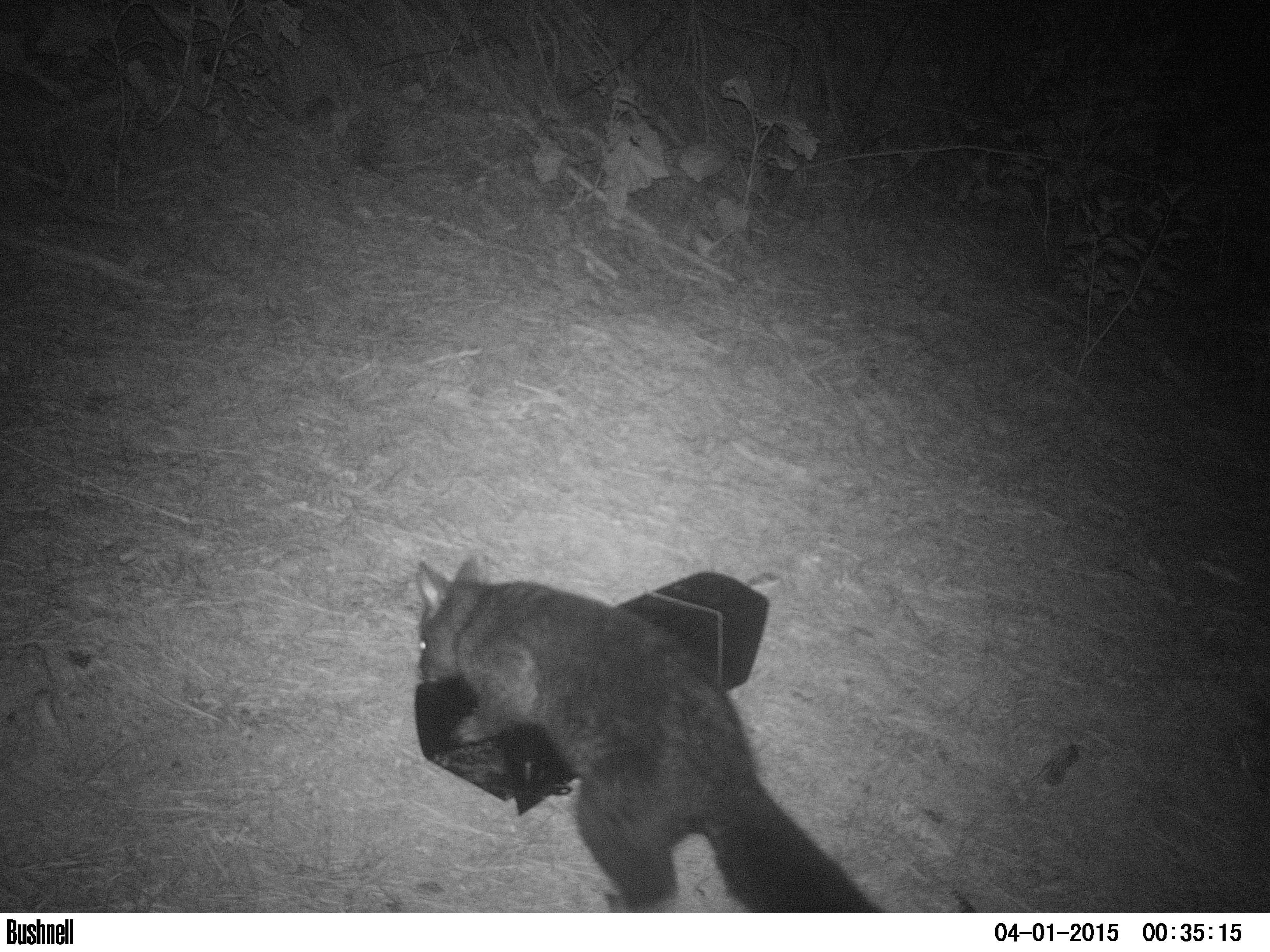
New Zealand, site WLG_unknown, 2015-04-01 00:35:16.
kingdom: Animalia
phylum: Chordata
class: Mammalia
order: Diprotodontia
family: Phalangeridae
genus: Trichosurus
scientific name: Trichosurus vulpecula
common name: common brushtail possum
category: possum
Possum (common brushtail possum) (Trichosurus vulpecula).